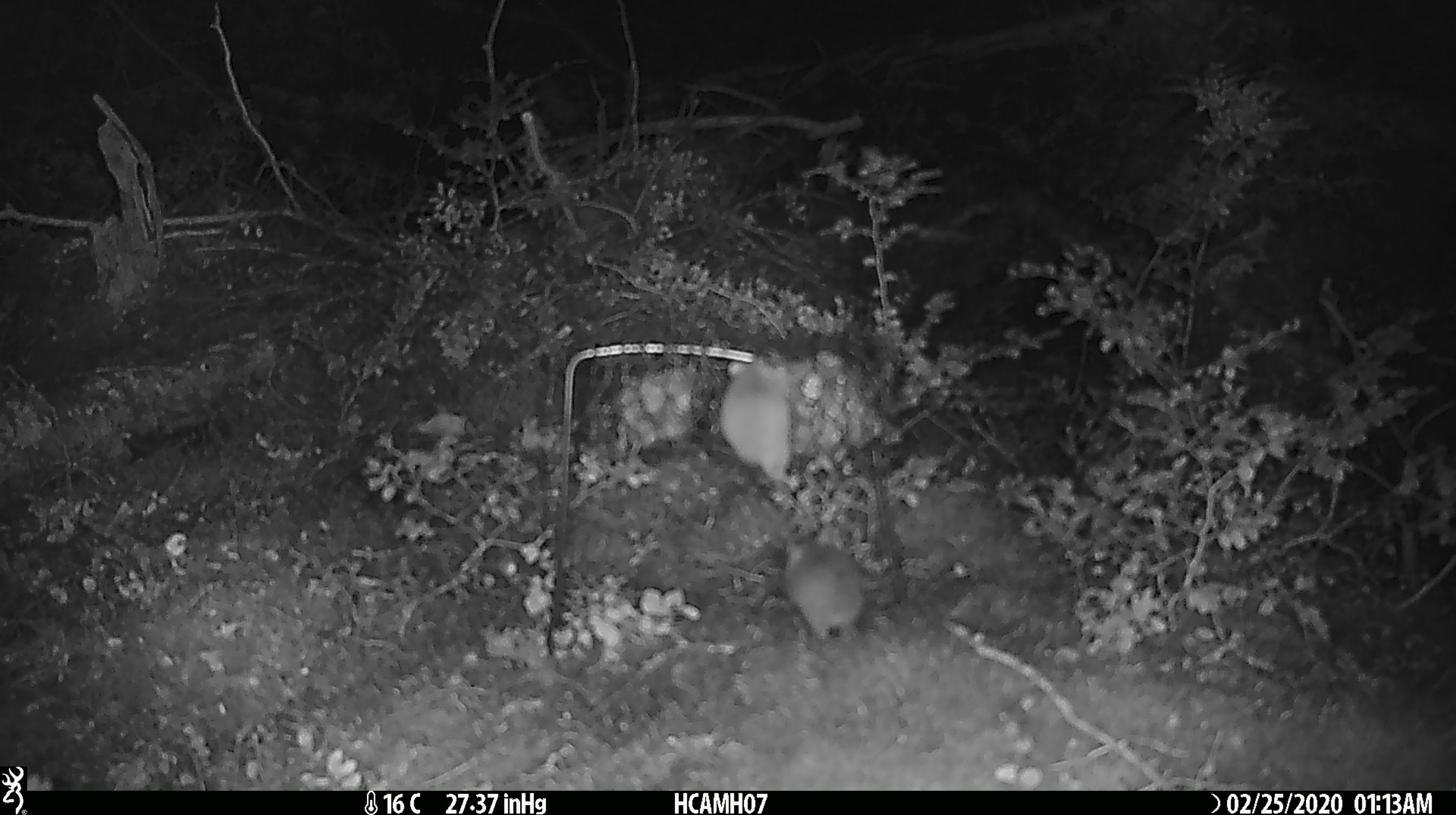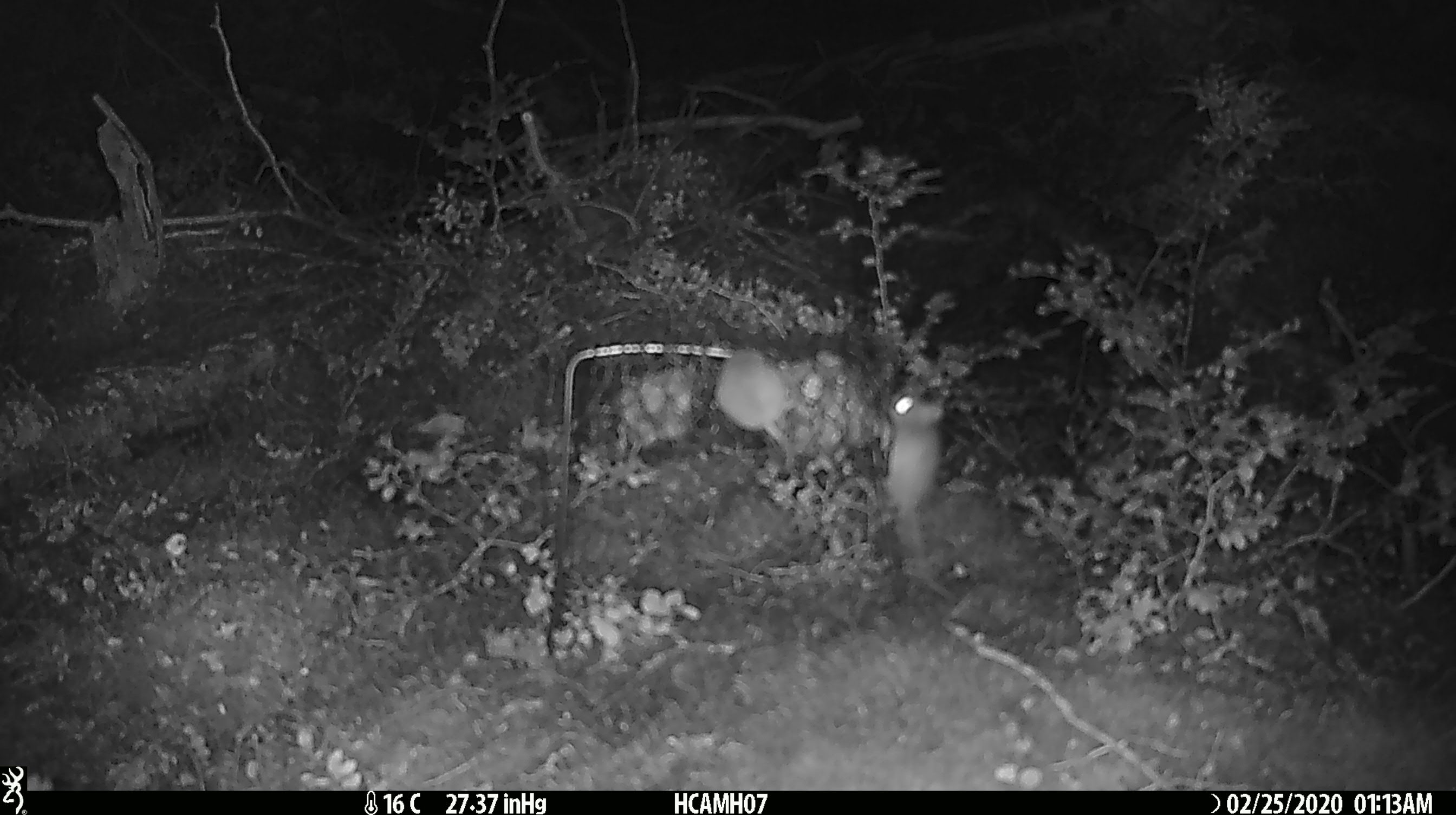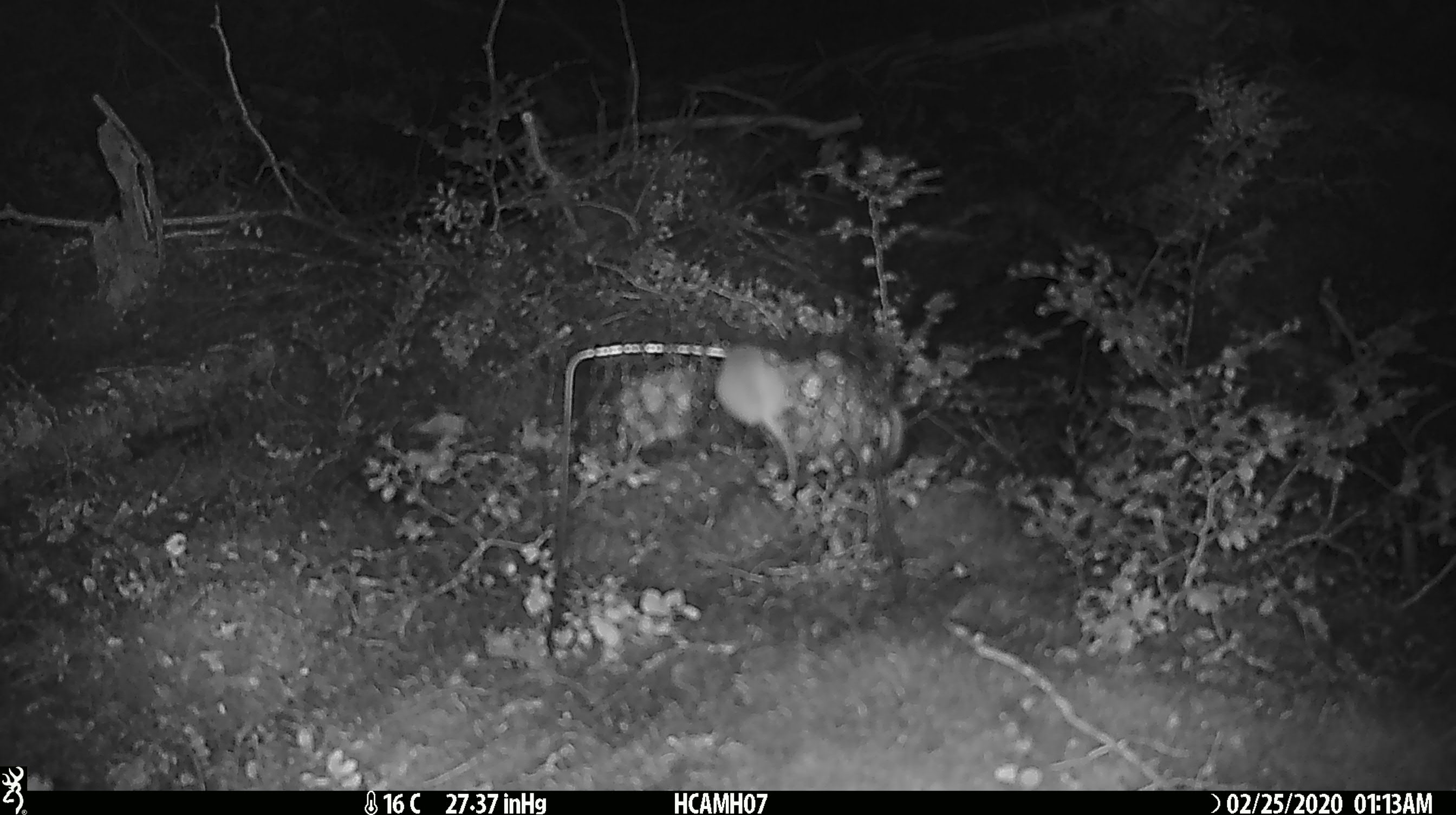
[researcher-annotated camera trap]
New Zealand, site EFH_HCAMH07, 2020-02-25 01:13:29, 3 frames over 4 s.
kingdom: Animalia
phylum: Chordata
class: Mammalia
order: Rodentia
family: Muridae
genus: Mus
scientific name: Mus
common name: mouse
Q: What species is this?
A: Mouse (Mus).